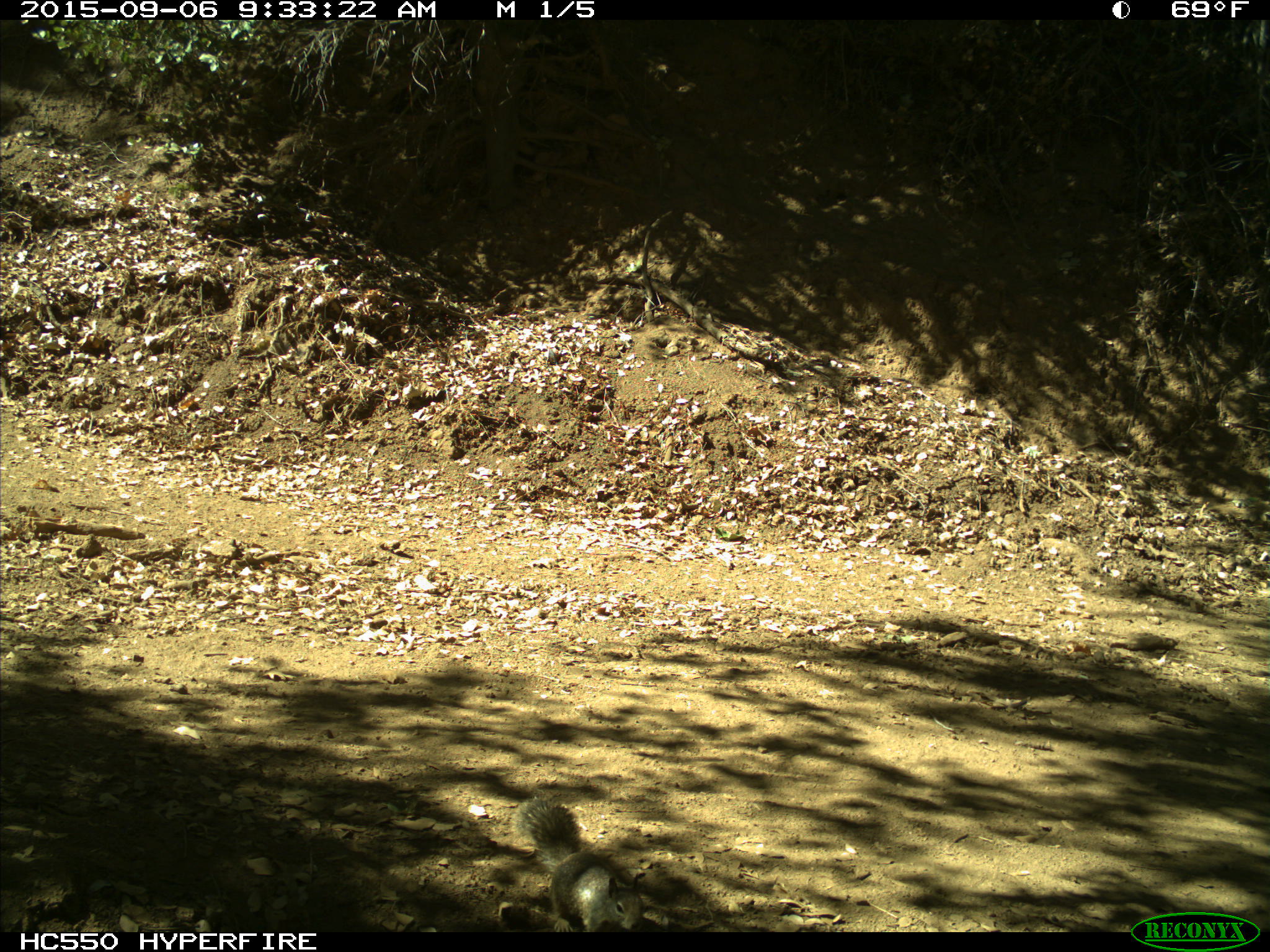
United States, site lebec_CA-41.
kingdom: Animalia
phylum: Chordata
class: Mammalia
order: Rodentia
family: Sciuridae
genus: Otospermophilus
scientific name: Otospermophilus beecheyi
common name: california ground squirrel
Otospermophilus beecheyi (california ground squirrel).